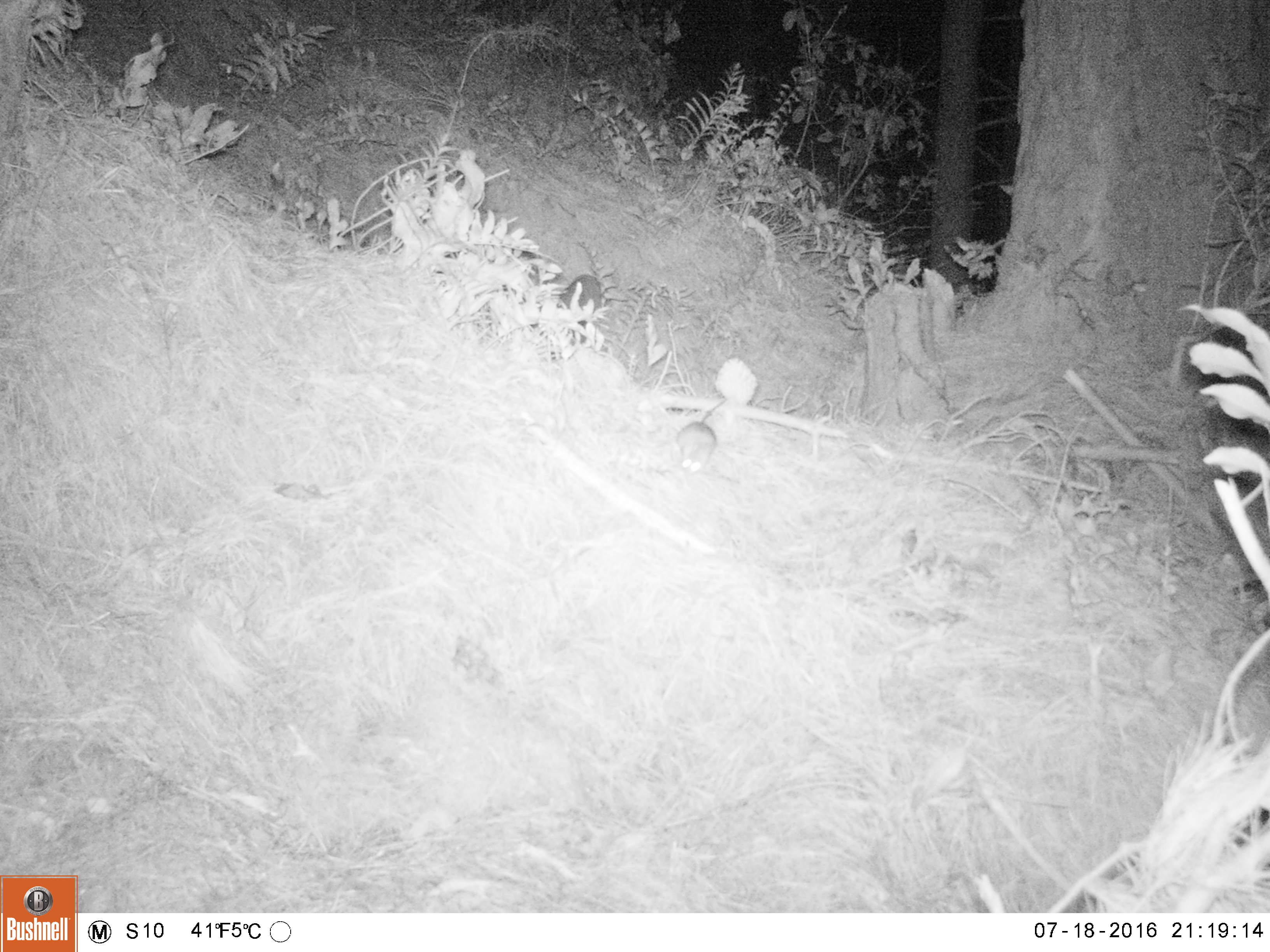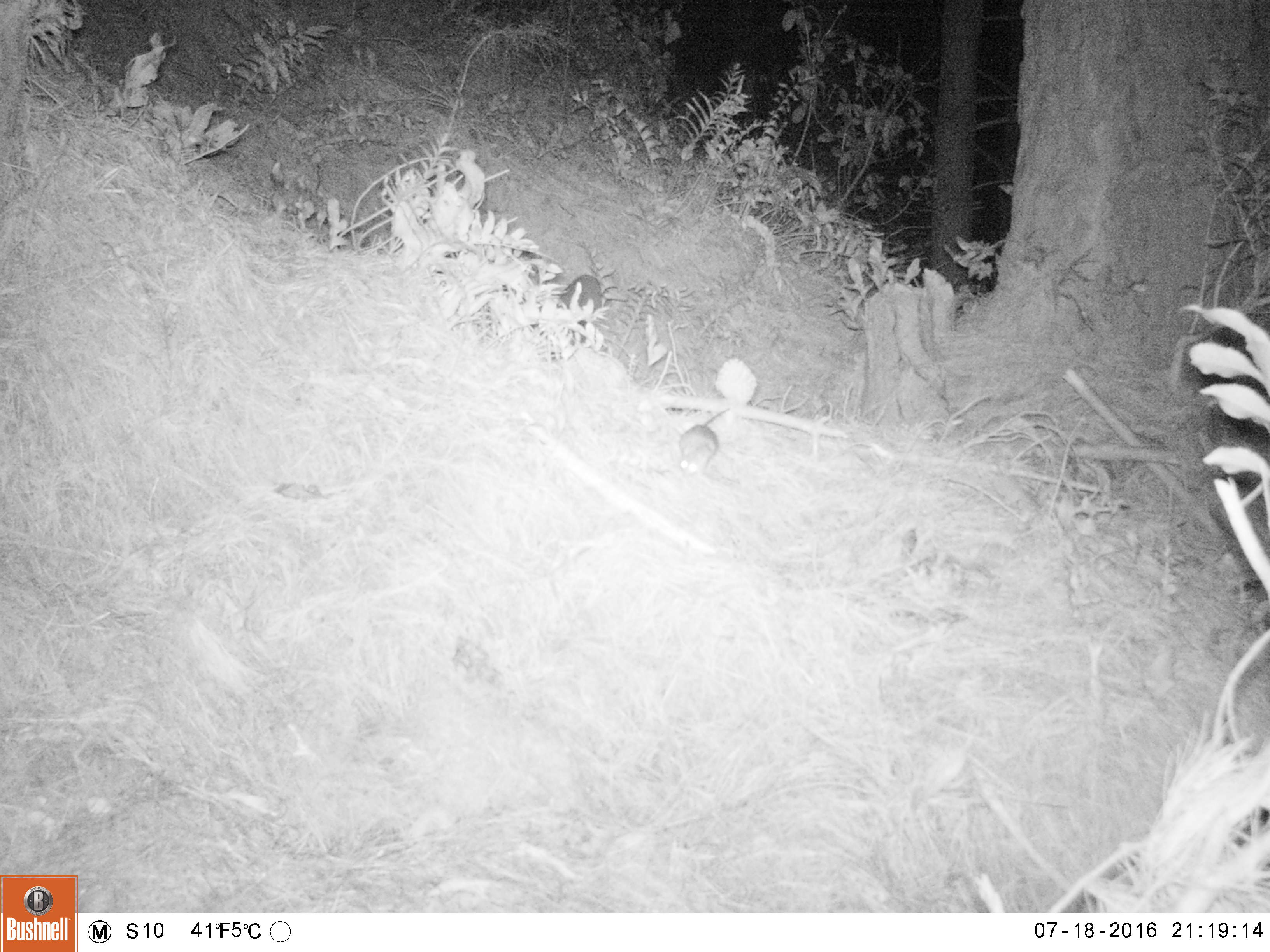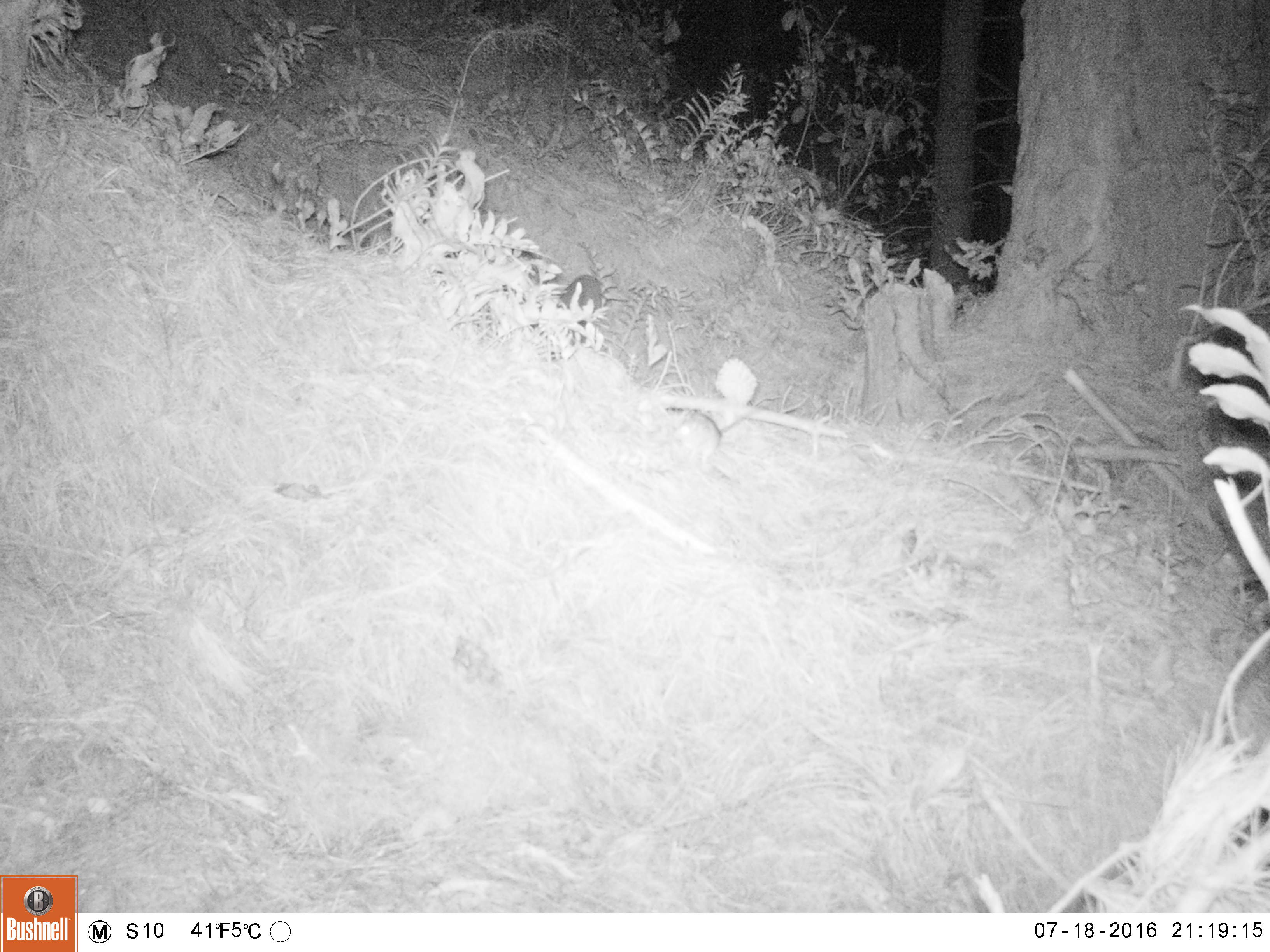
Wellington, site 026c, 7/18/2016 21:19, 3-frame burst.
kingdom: Animalia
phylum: Chordata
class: Mammalia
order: Rodentia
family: Muridae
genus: Rattus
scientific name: Rattus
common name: rat